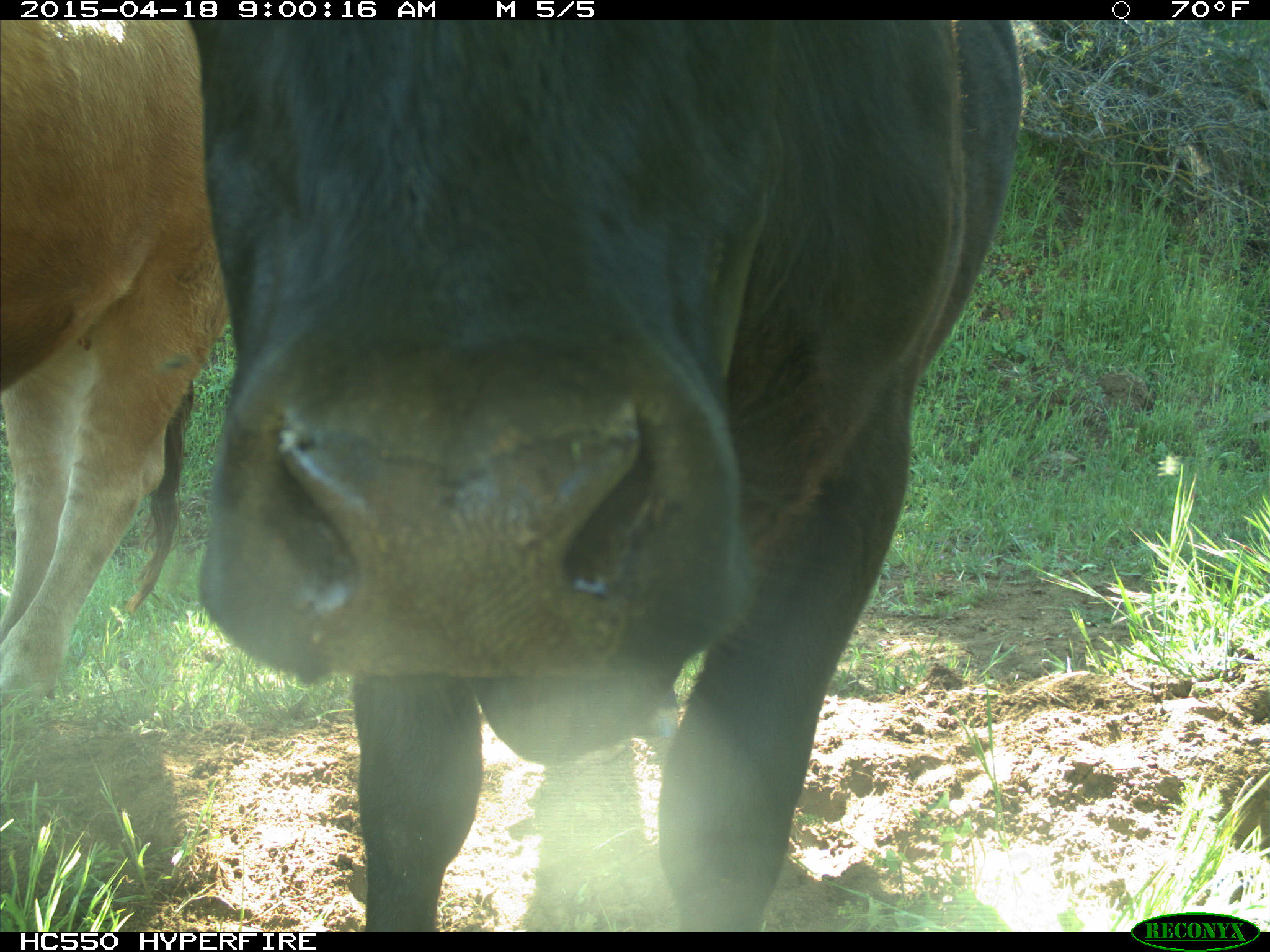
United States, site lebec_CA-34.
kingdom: Animalia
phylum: Chordata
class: Mammalia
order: Artiodactyla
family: Bovidae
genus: Bos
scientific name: Bos taurus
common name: domestic cow